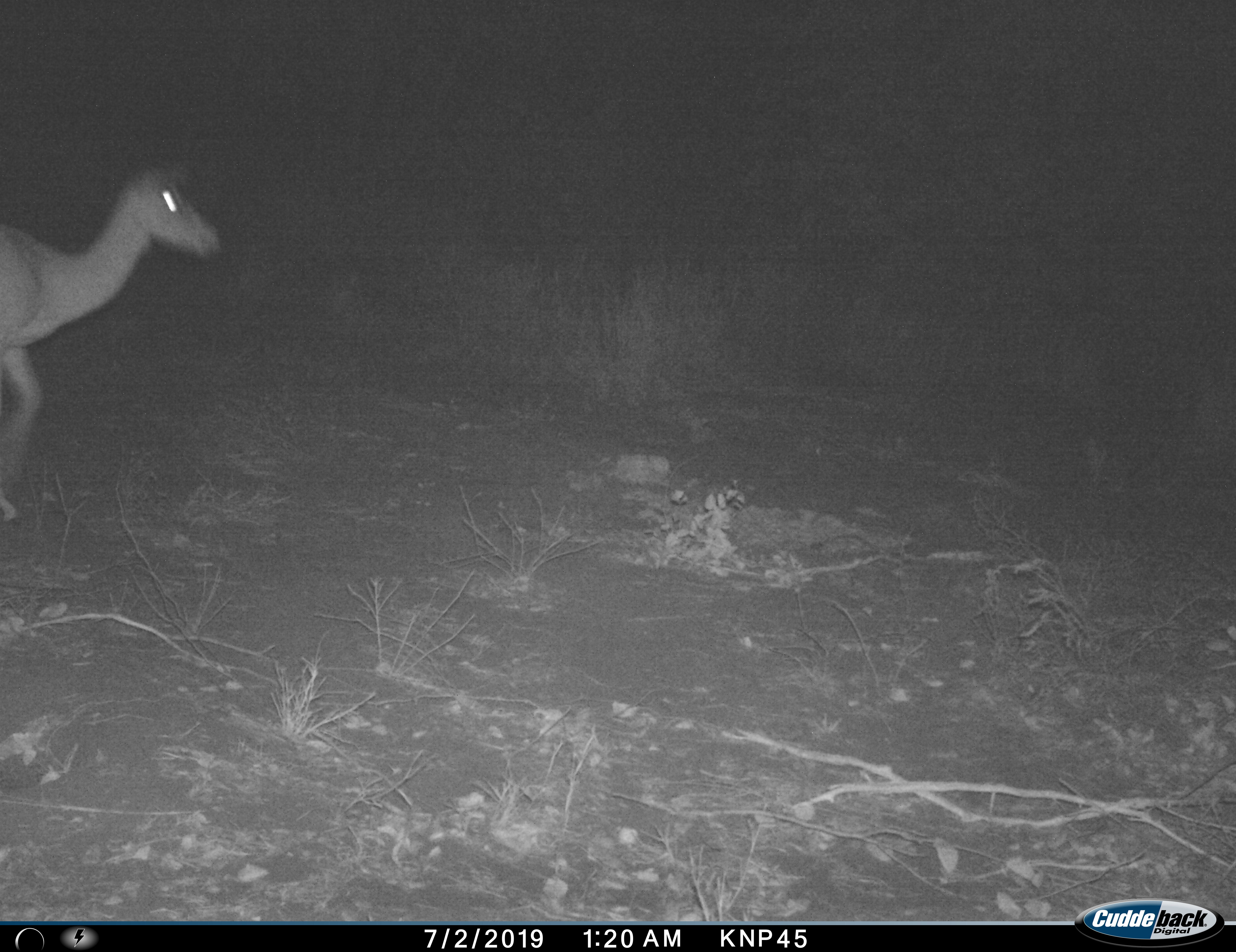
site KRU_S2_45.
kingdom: Animalia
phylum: Chordata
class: Mammalia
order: Artiodactyla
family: Bovidae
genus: Aepyceros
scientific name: Aepyceros melampus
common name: impala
Impala (Aepyceros melampus), count 1. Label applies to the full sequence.